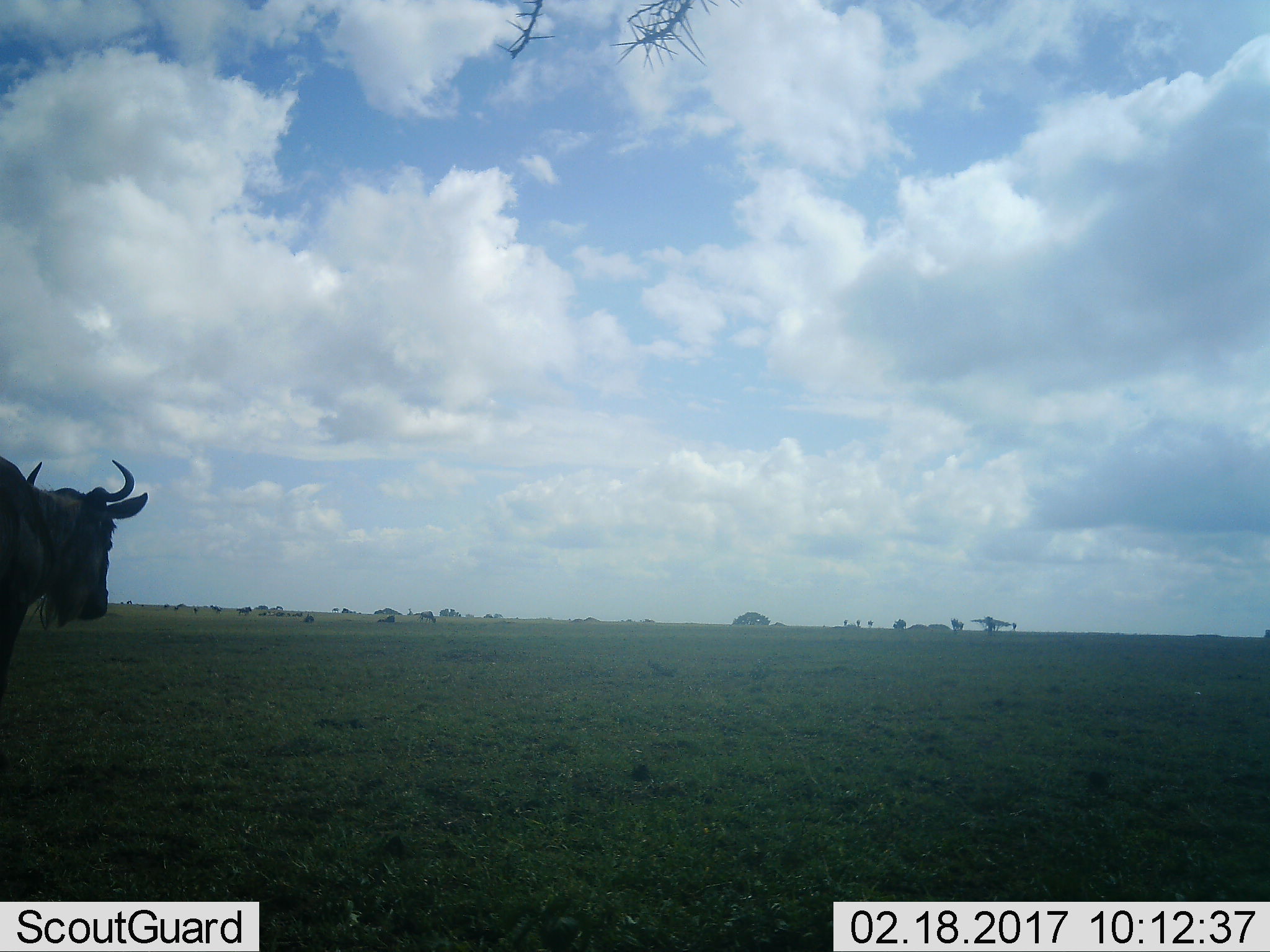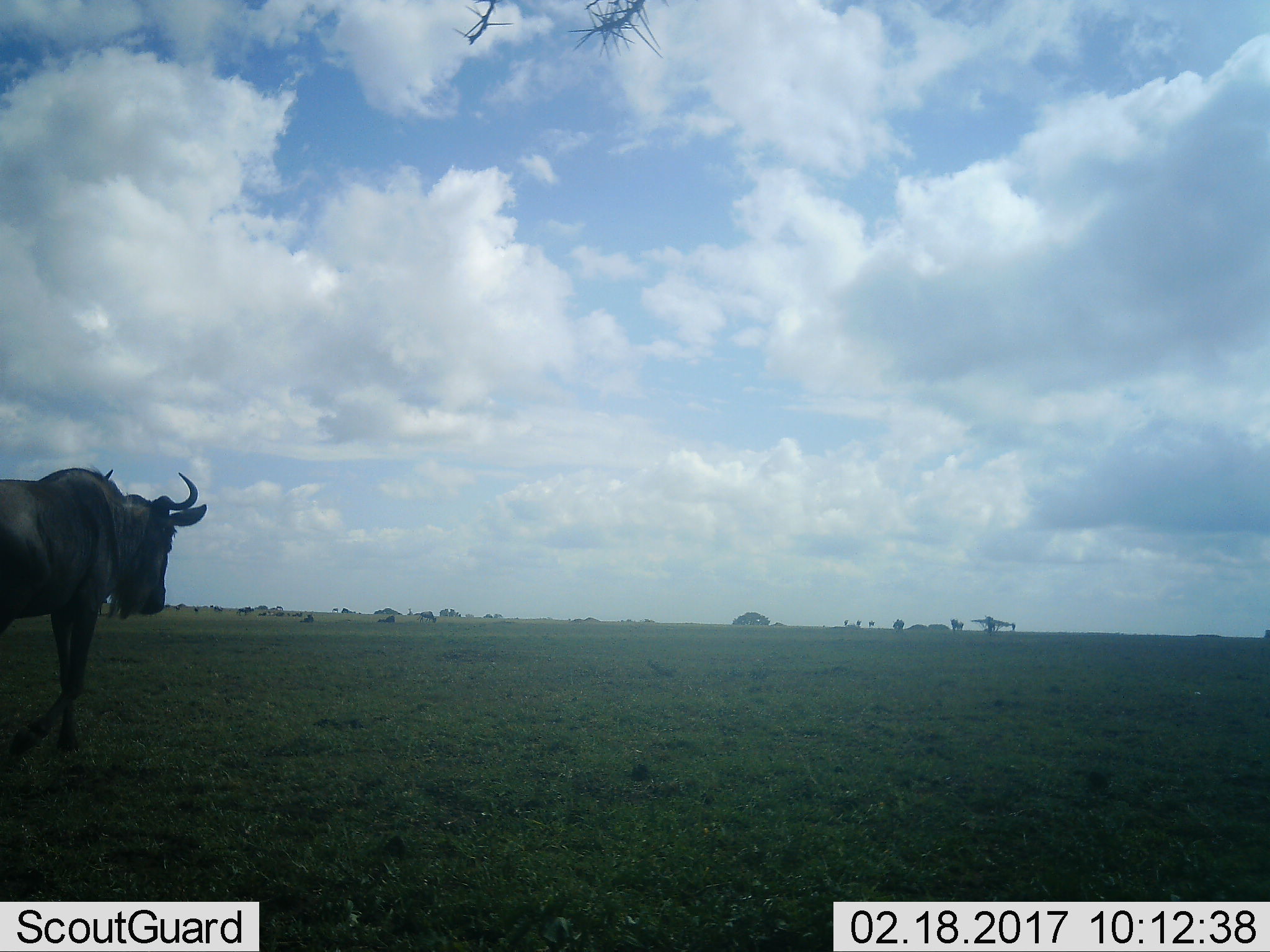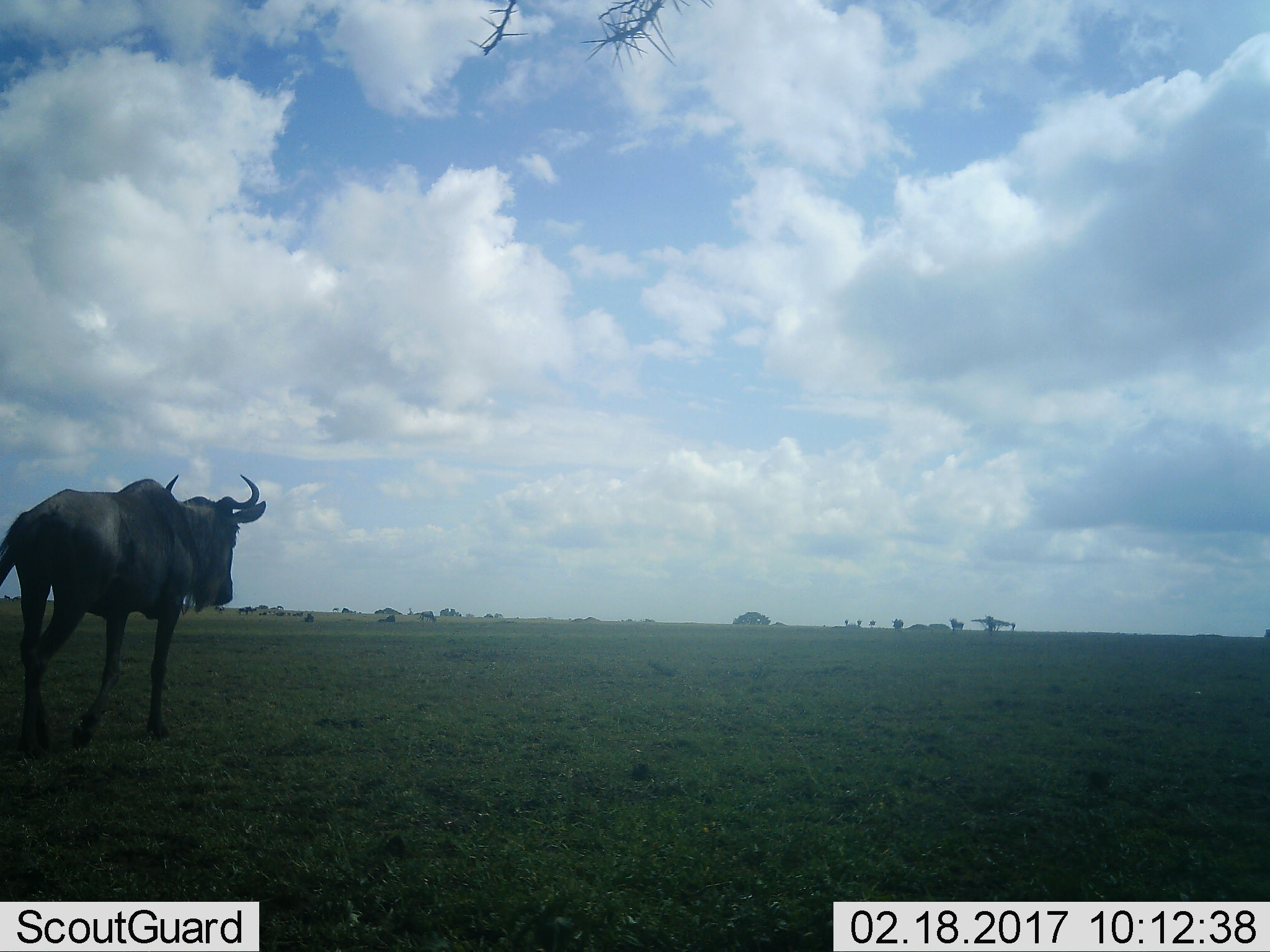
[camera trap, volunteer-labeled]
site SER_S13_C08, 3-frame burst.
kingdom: Animalia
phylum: Chordata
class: Mammalia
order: Artiodactyla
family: Bovidae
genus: Connochaetes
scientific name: Connochaetes taurinus taurinus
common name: blue wildebeest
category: wildebeestblue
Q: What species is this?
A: Wildebeestblue (blue wildebeest) (Connochaetes taurinus taurinus).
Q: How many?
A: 11-50.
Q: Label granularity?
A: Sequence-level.